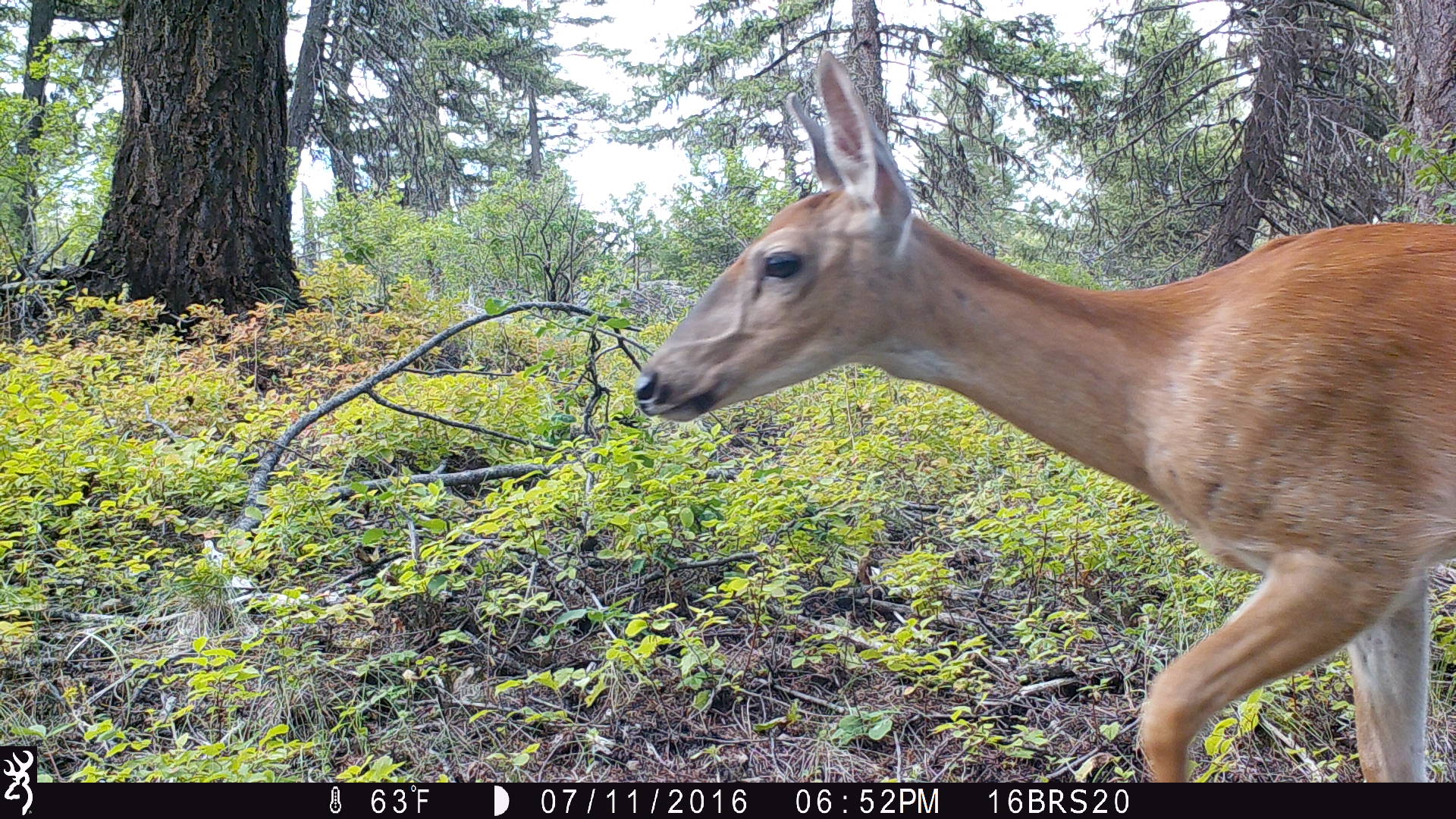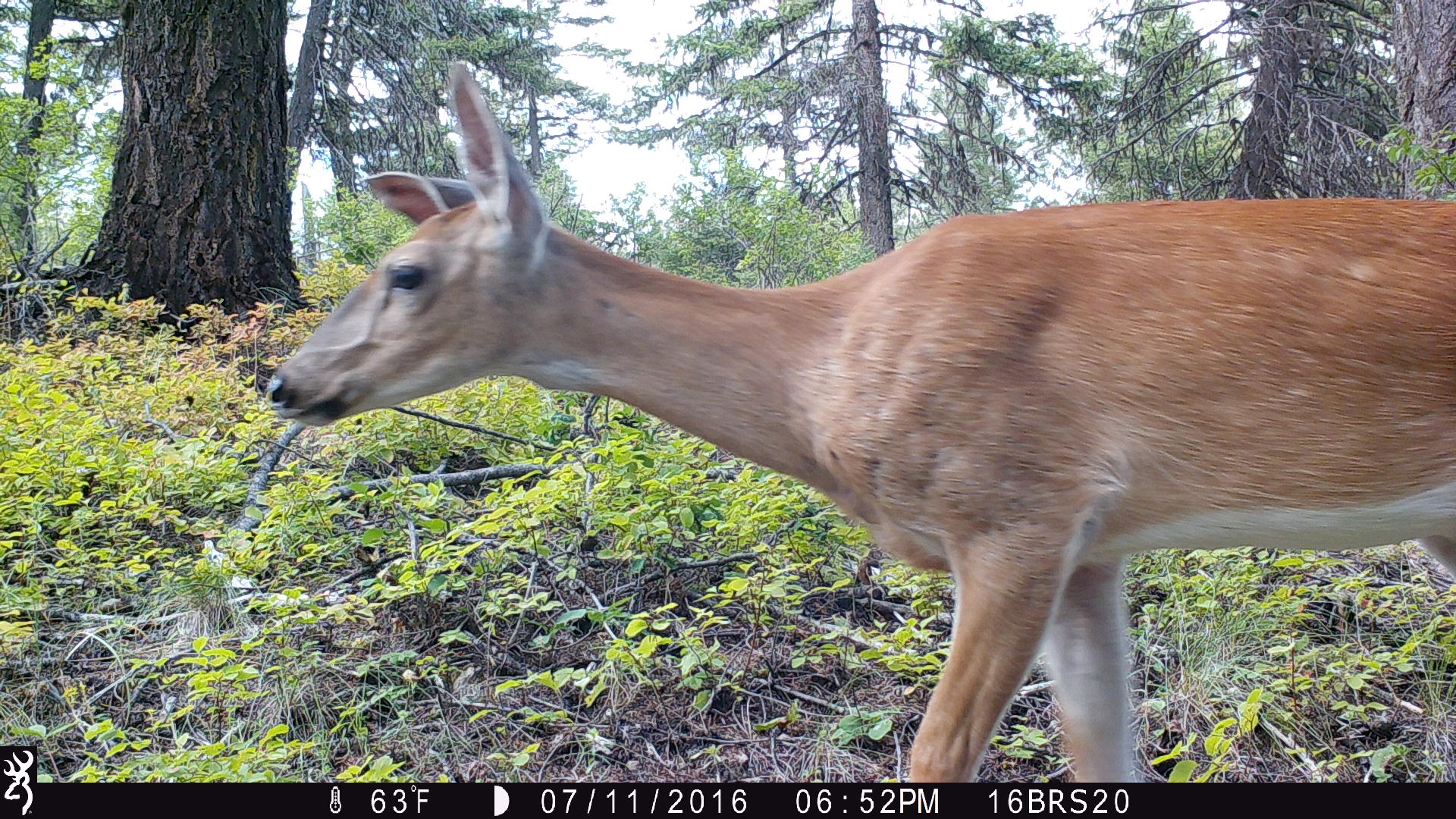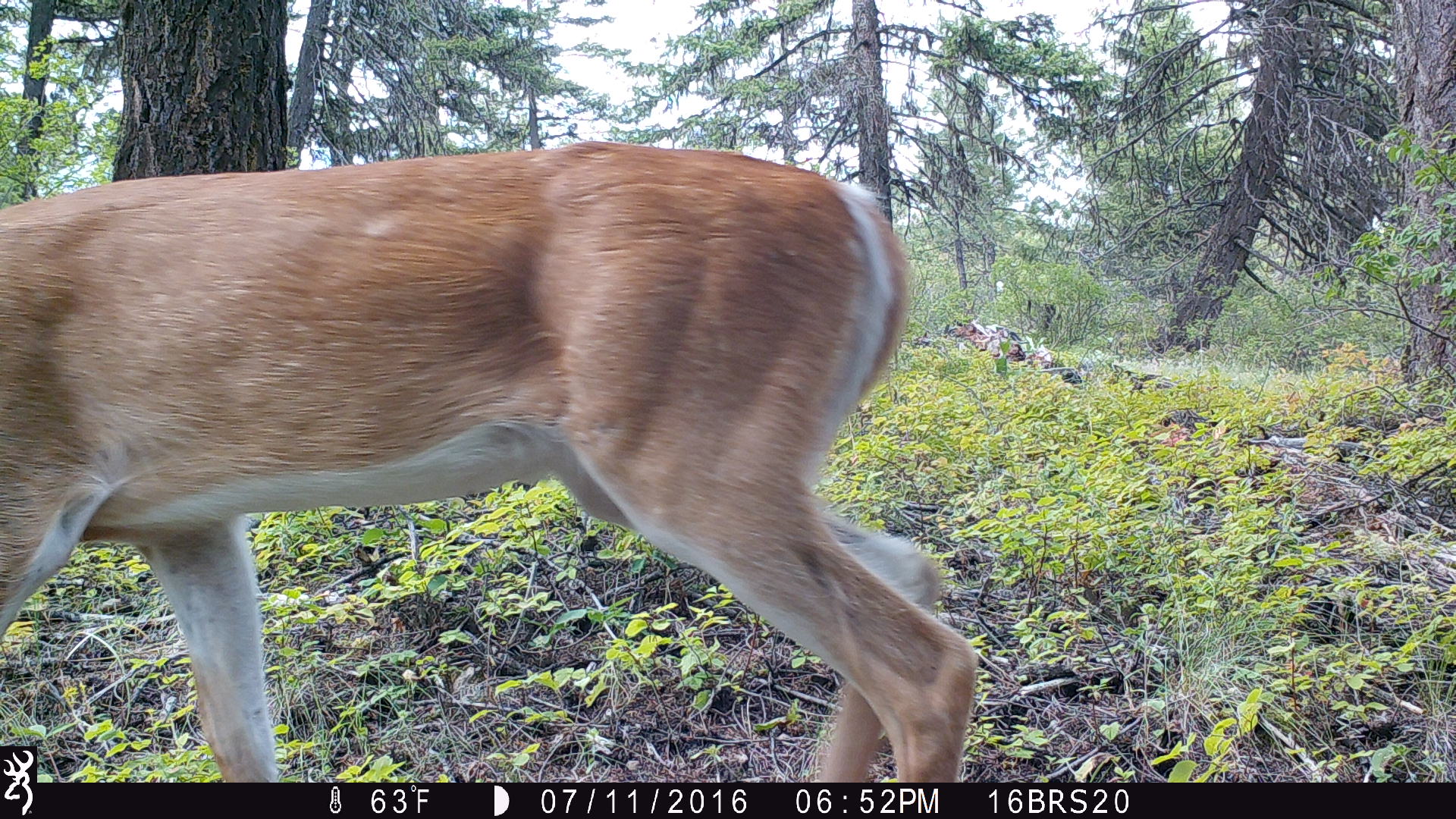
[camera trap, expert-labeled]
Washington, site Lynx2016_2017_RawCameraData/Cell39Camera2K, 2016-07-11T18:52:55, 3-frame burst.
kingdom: Animalia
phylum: Chordata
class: Mammalia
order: Artiodactyla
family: Cervidae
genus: Odocoileus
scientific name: Odocoileus virginianus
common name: white-tailed deer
Odocoileus virginianus (white-tailed deer). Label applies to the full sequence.